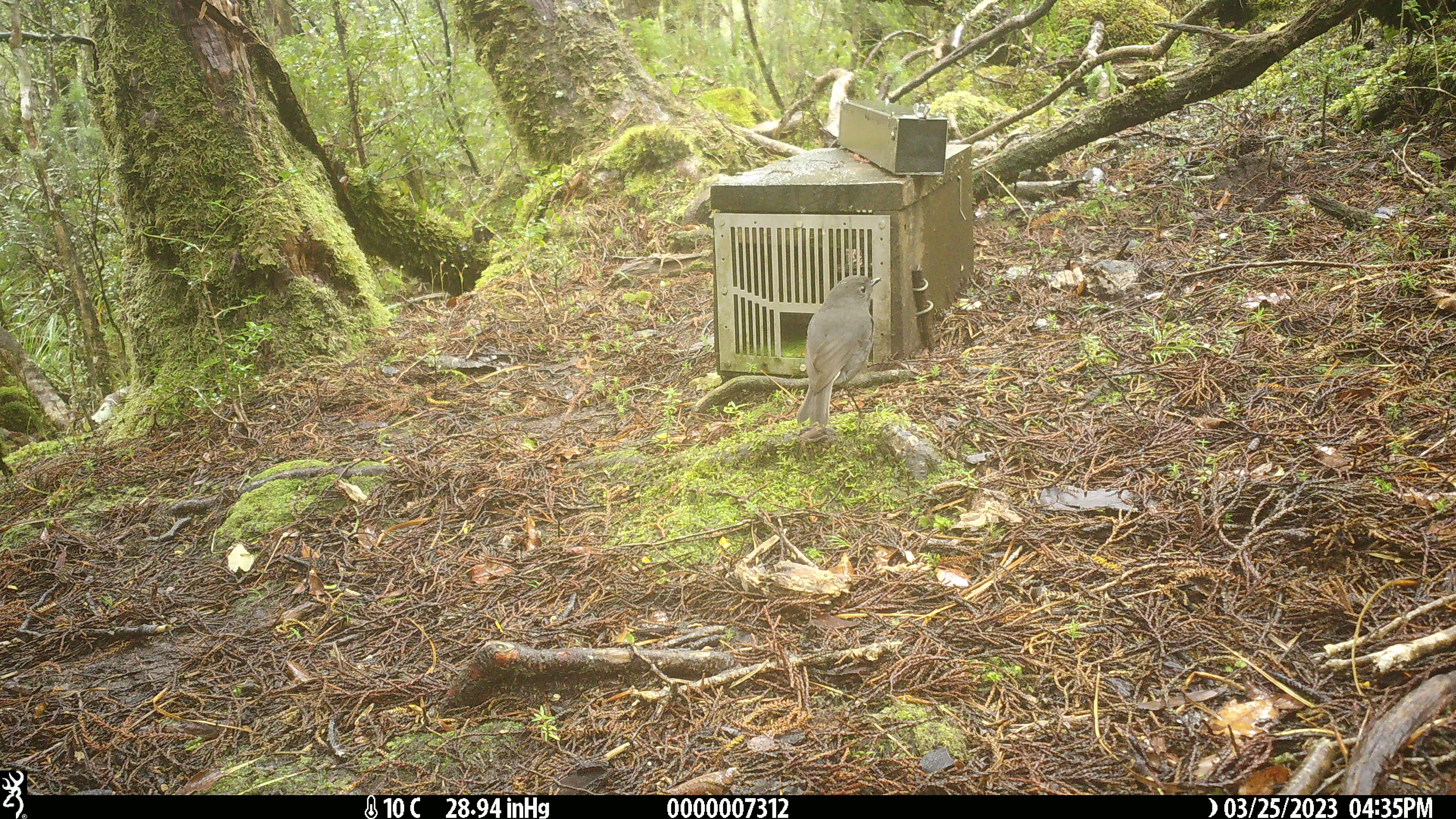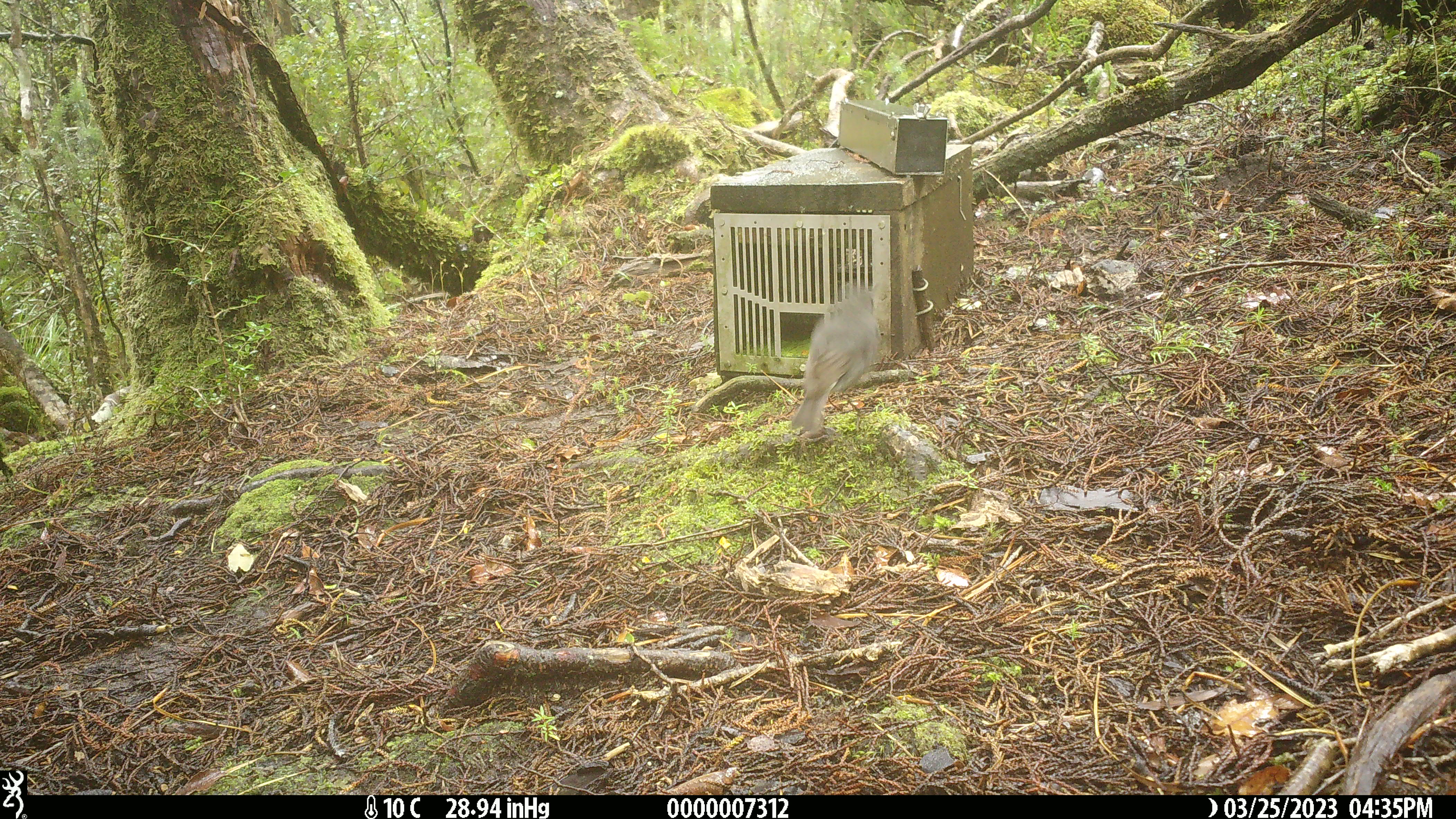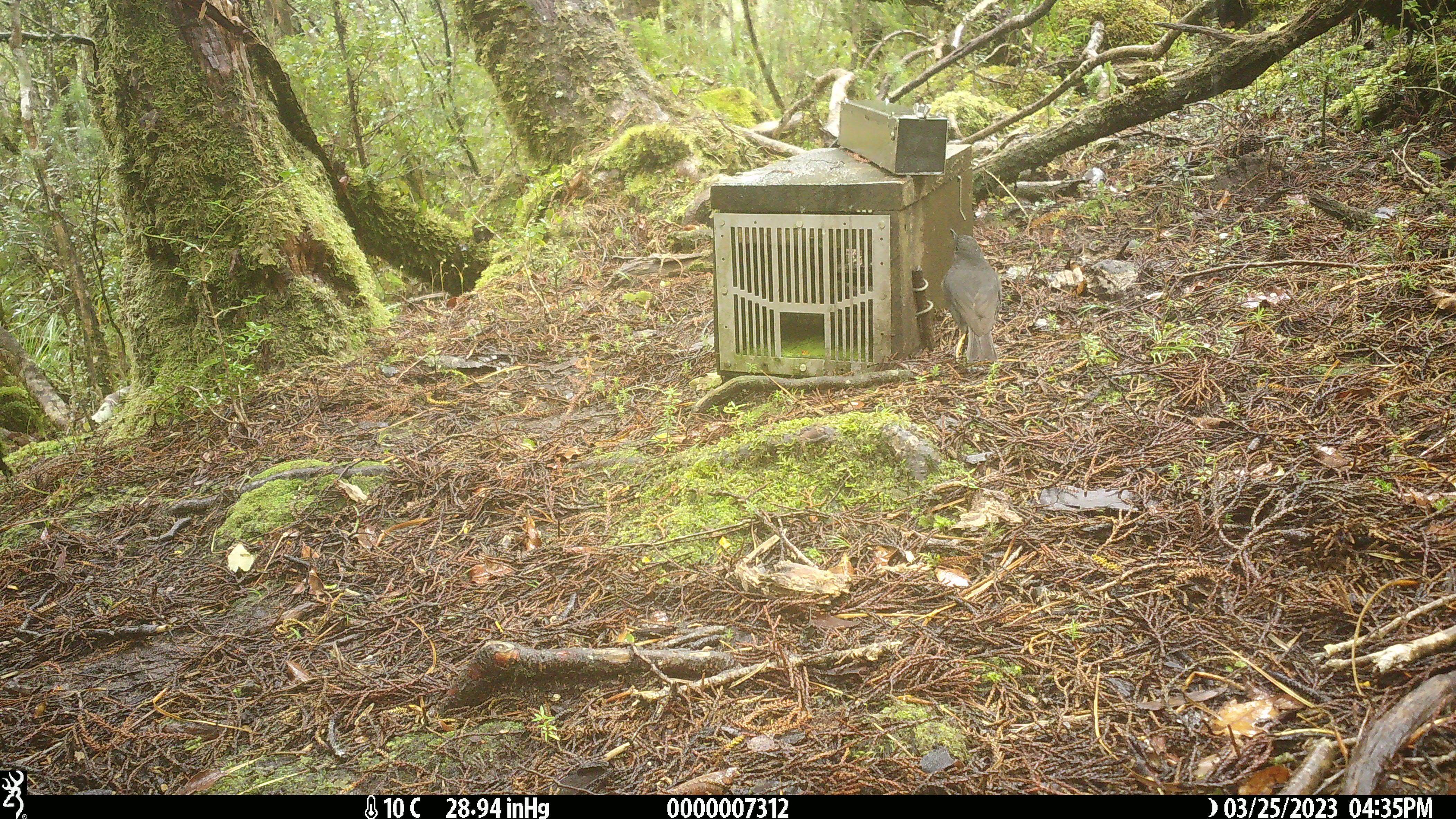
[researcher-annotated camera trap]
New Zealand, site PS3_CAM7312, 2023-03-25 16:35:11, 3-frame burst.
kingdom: Animalia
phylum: Chordata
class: Aves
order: Passeriformes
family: Petroicidae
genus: Petroica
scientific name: Petroica australis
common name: new zealand robin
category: robin